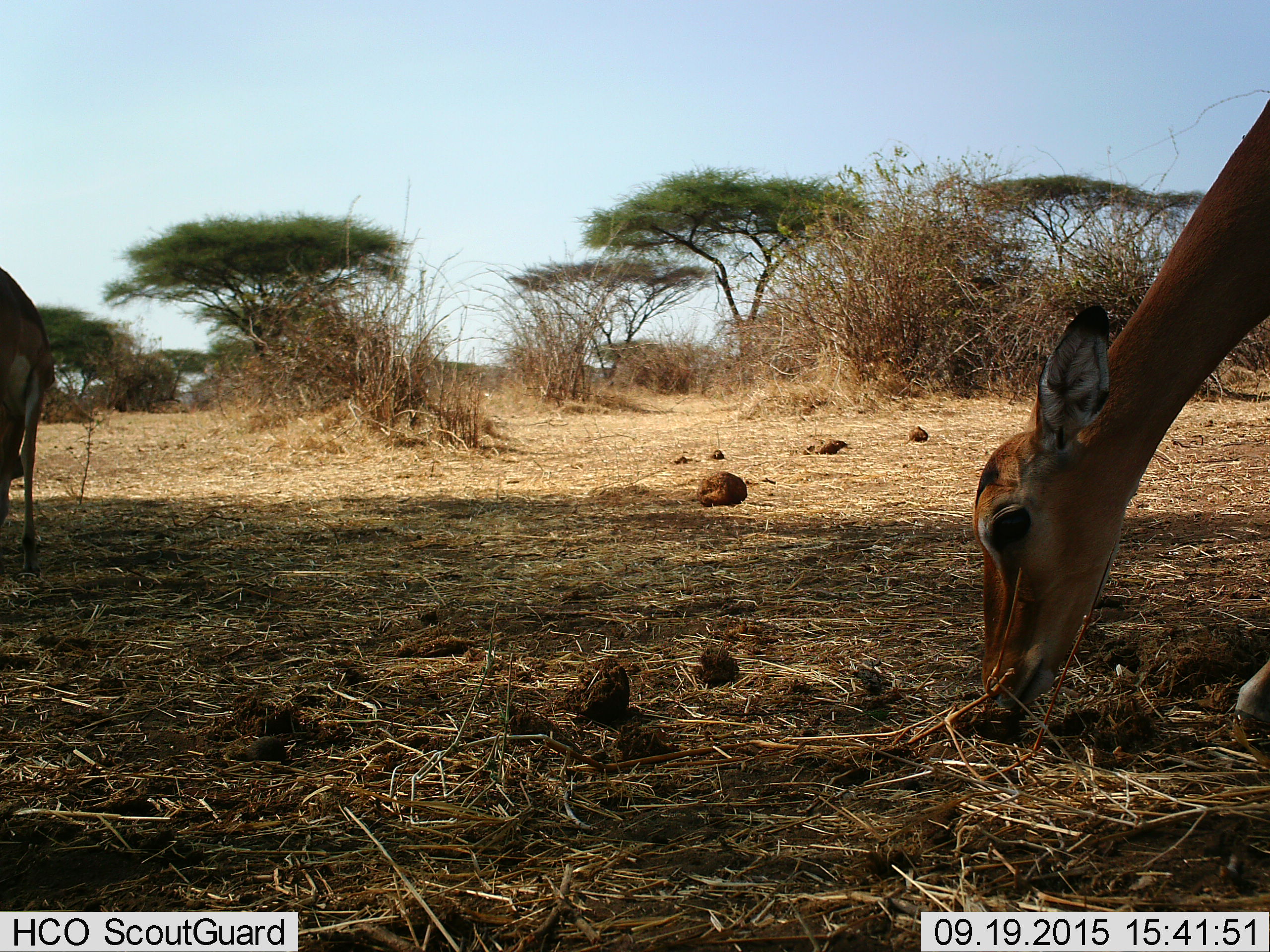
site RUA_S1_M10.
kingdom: Animalia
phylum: Chordata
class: Mammalia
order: Artiodactyla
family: Bovidae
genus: Aepyceros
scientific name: Aepyceros melampus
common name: impala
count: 2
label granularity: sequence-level